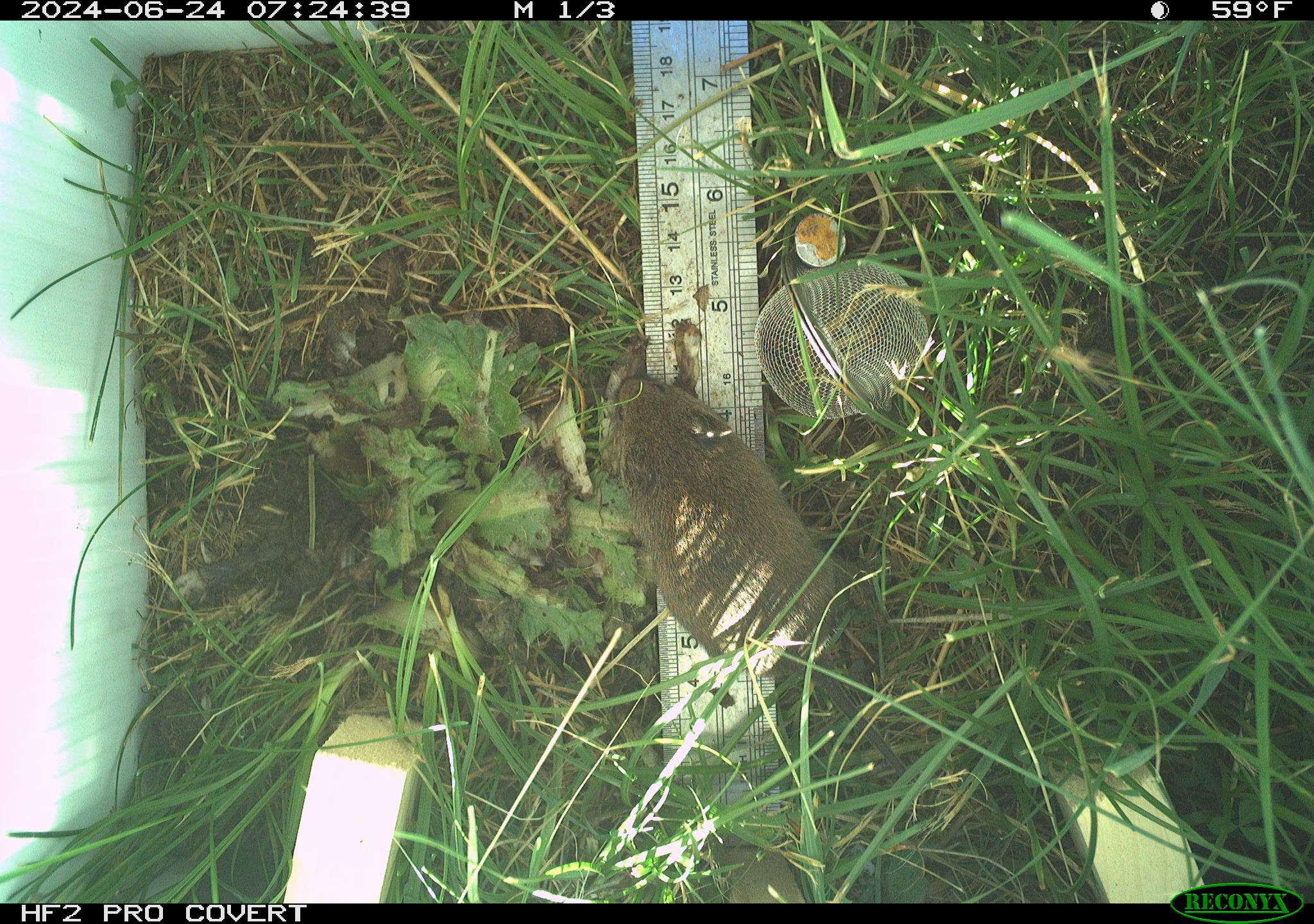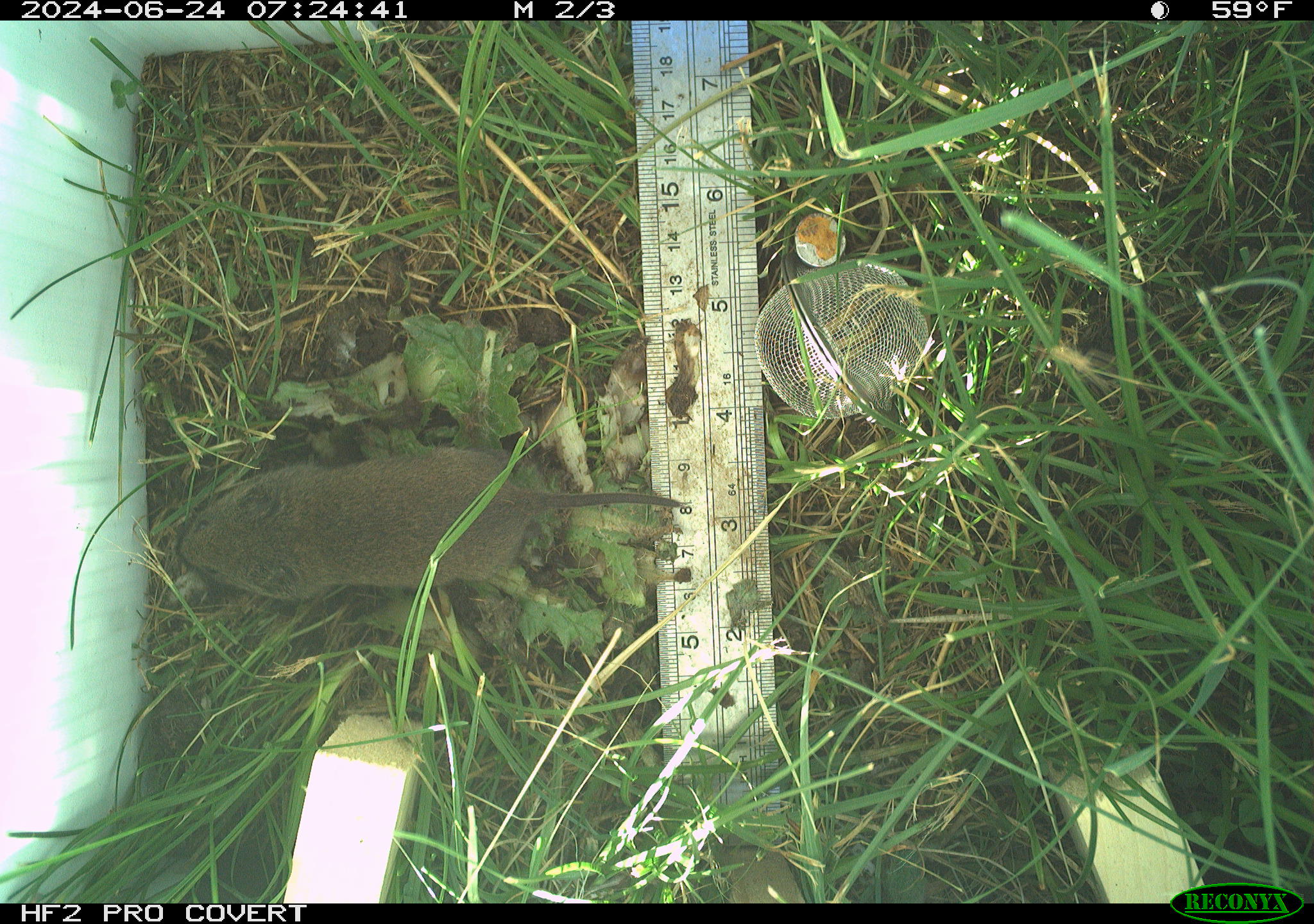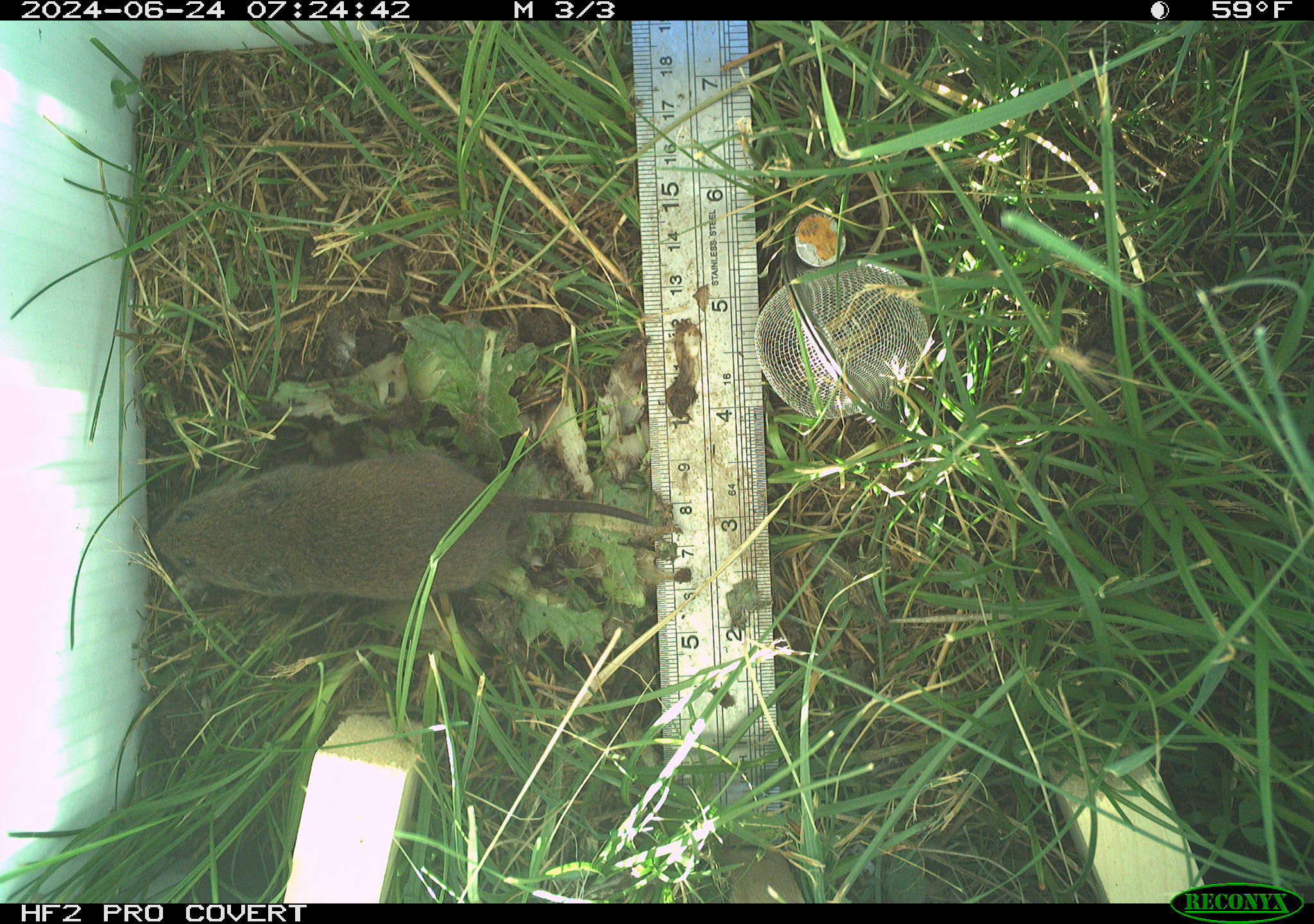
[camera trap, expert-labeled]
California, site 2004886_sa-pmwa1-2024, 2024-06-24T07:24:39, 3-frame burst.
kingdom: Animalia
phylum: Chordata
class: Mammalia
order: Rodentia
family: Cricetidae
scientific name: Arvicolinae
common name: voles, lemmings, and muskrats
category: arvicolinae subfamily